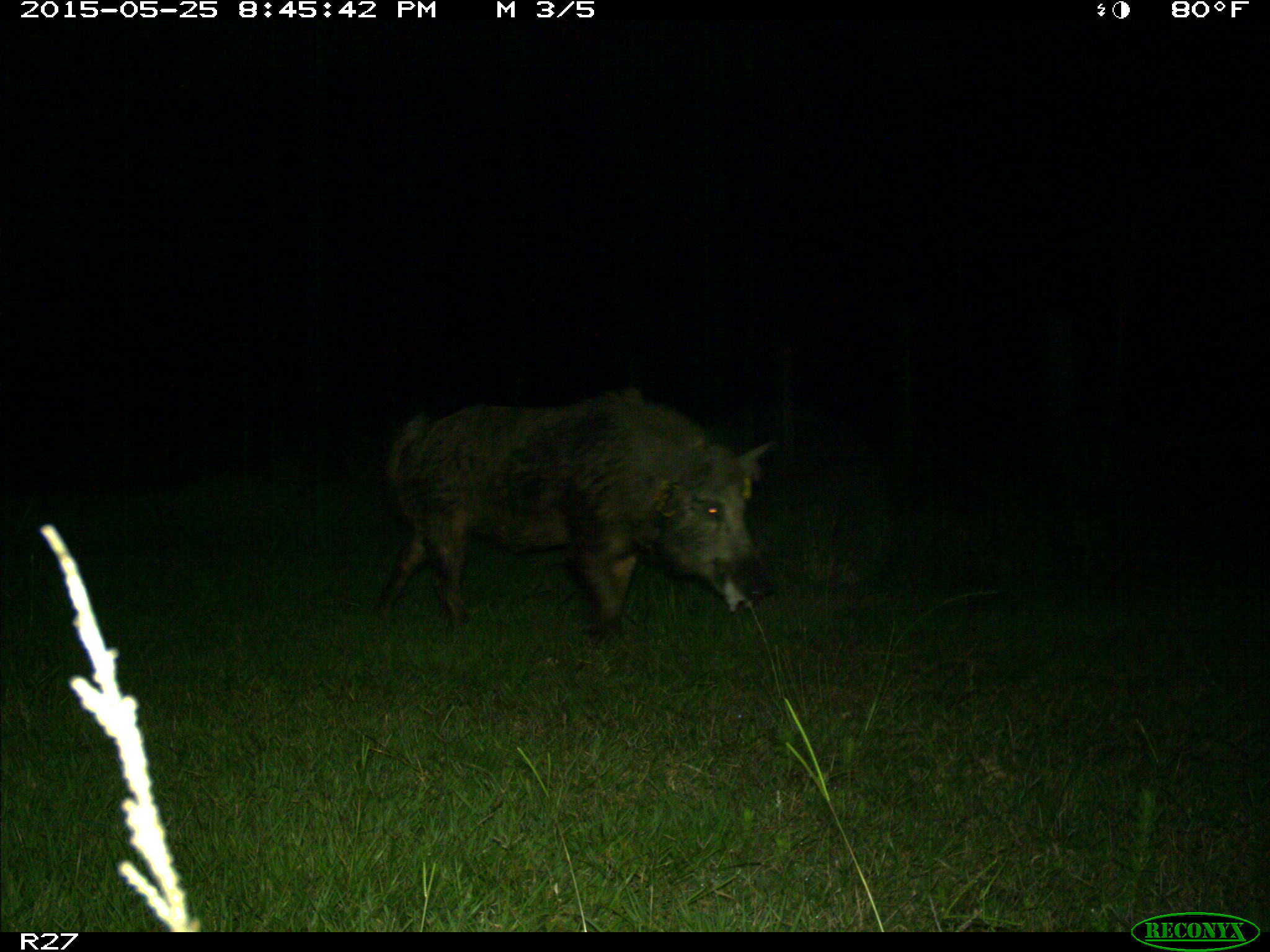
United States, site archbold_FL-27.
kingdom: Animalia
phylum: Chordata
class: Mammalia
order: Artiodactyla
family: Suidae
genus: Sus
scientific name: Sus scrofa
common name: wild boar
Sus scrofa (wild boar).